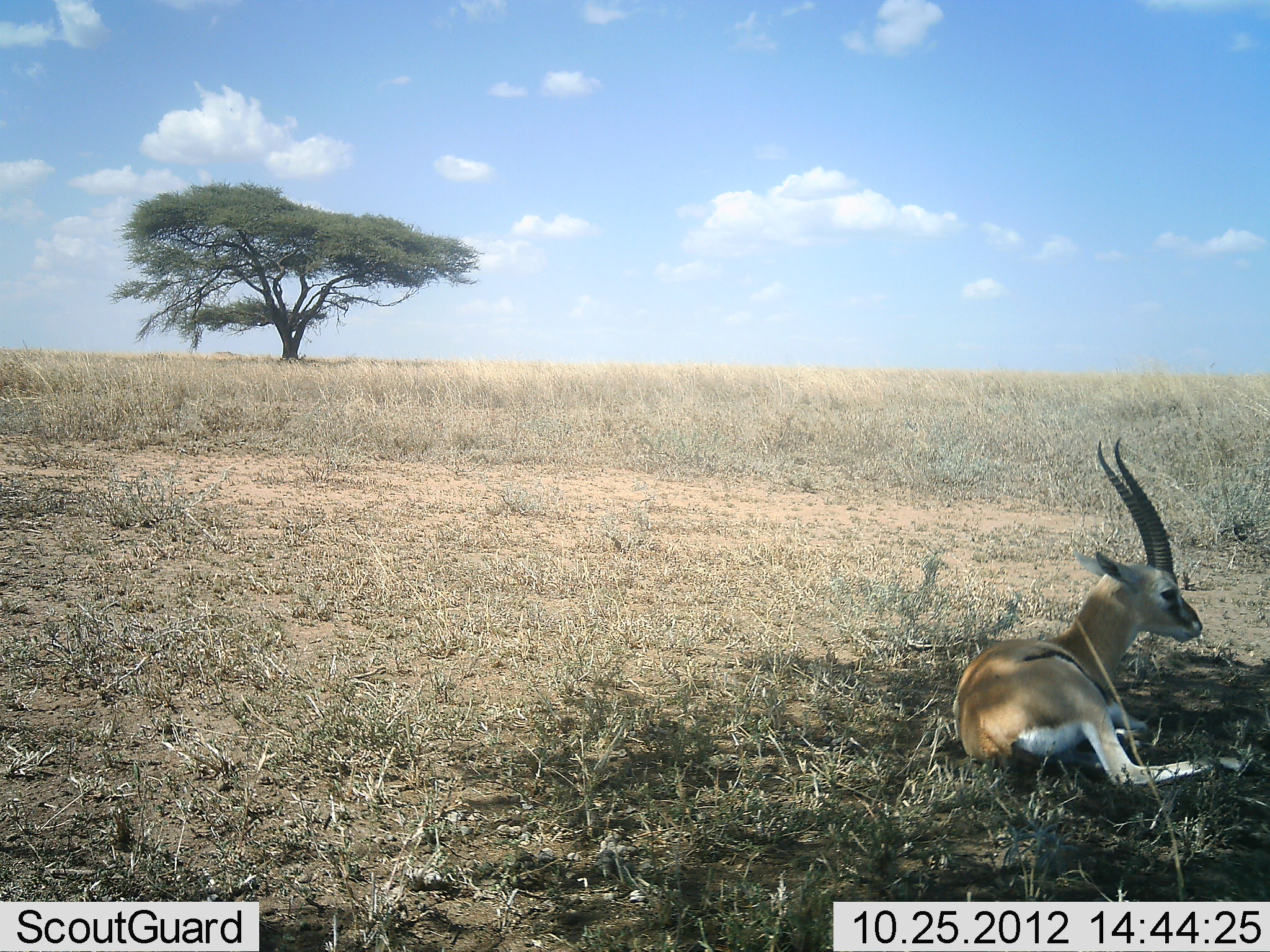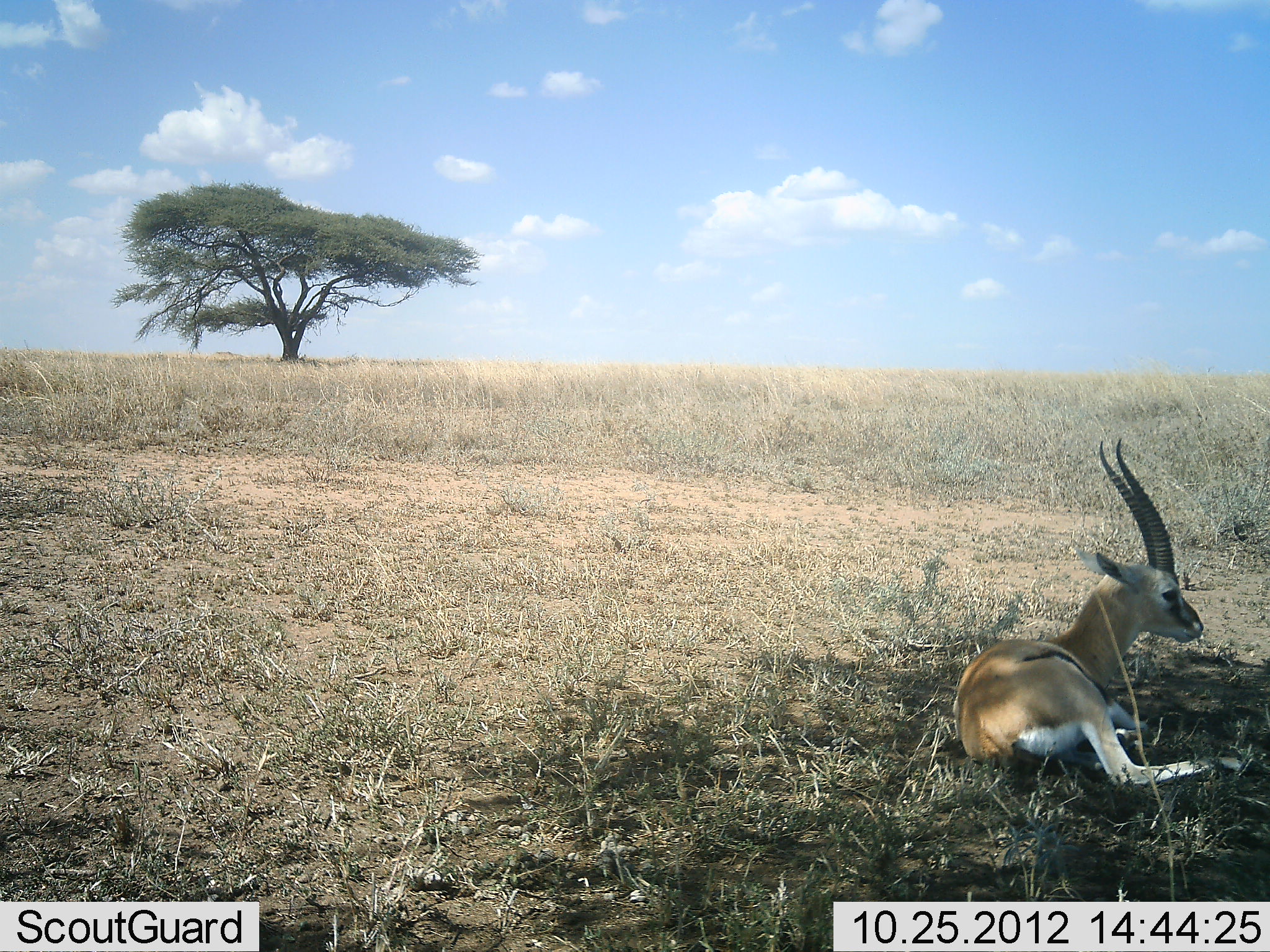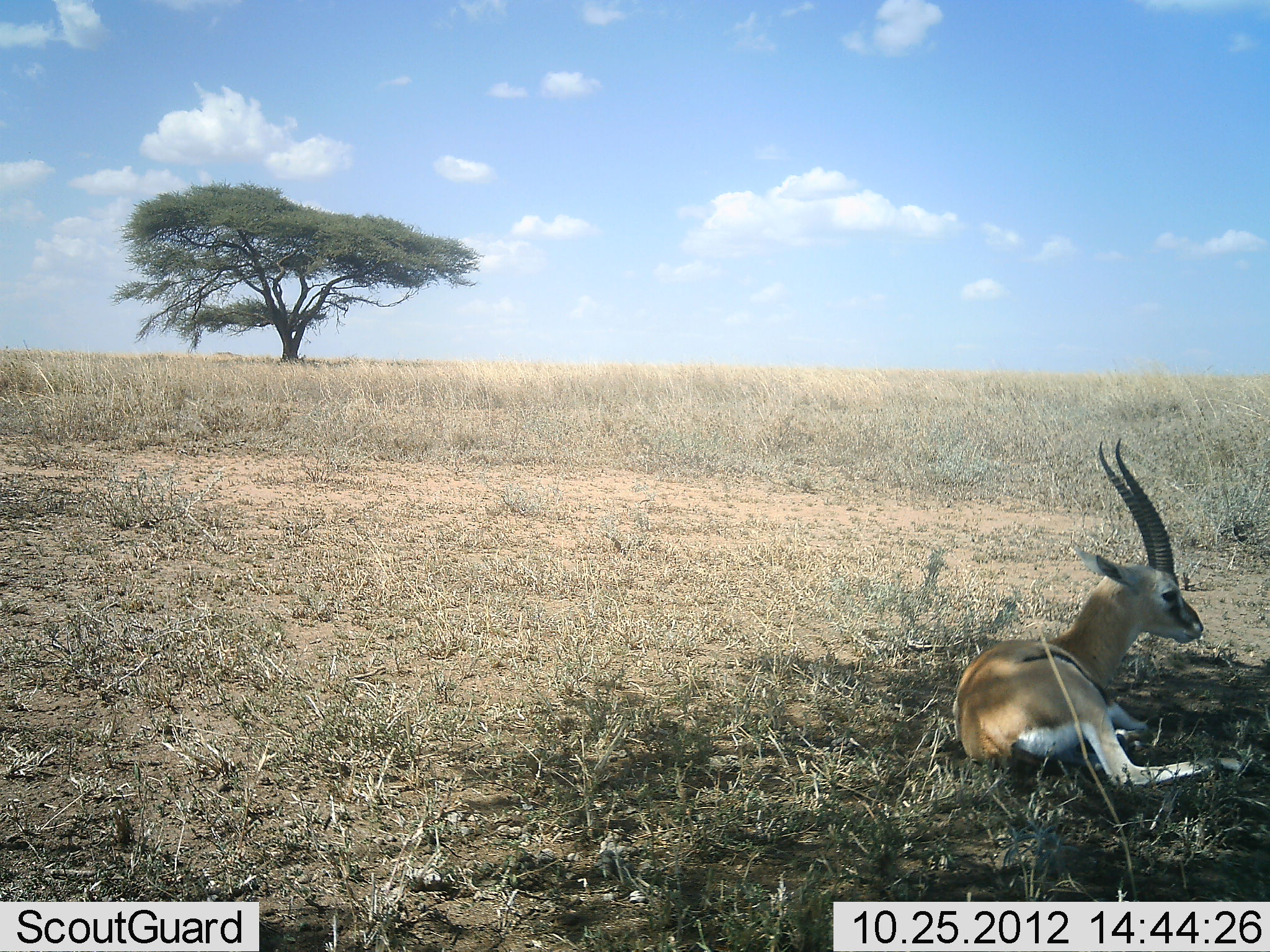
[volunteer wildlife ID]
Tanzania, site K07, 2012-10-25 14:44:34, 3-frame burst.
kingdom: Animalia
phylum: Chordata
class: Mammalia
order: Artiodactyla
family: Bovidae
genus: Eudorcas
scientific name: Eudorcas thomsonii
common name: thomson's gazelle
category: gazellethomsons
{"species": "gazellethomsons (thomson's gazelle) (Eudorcas thomsonii)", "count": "1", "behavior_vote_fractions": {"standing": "0%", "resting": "100%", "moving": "0%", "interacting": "0%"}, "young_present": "0%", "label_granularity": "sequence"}